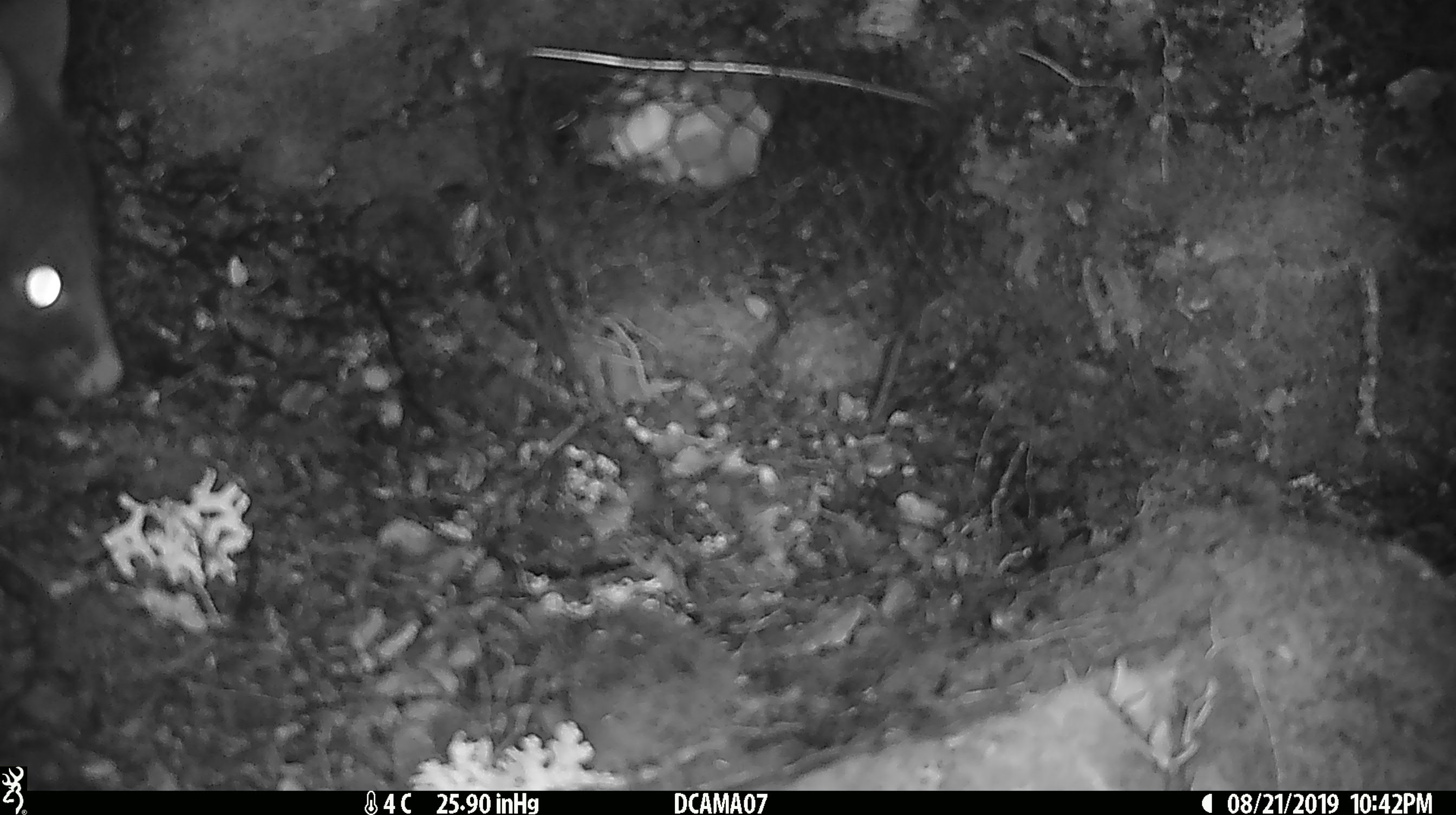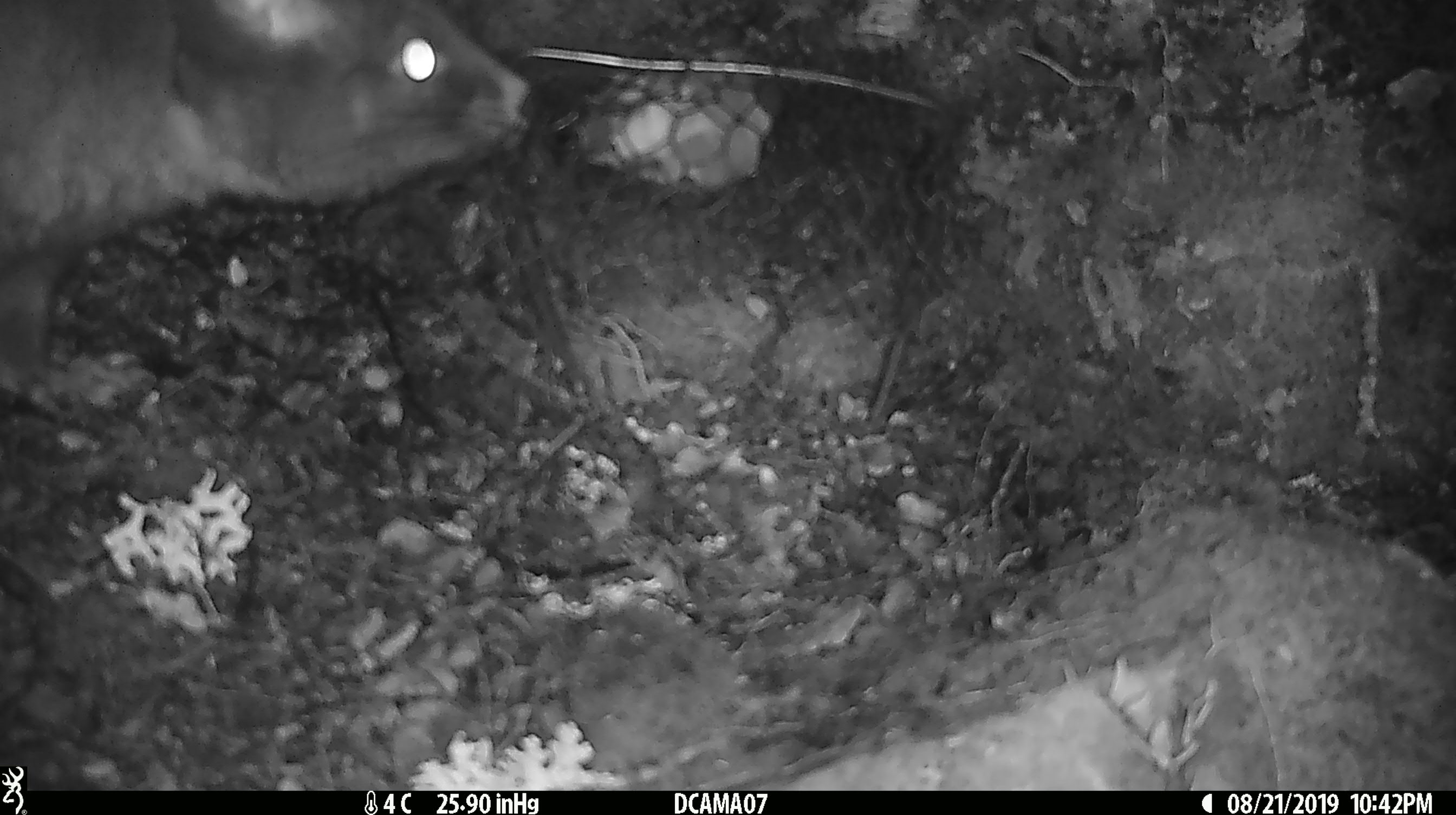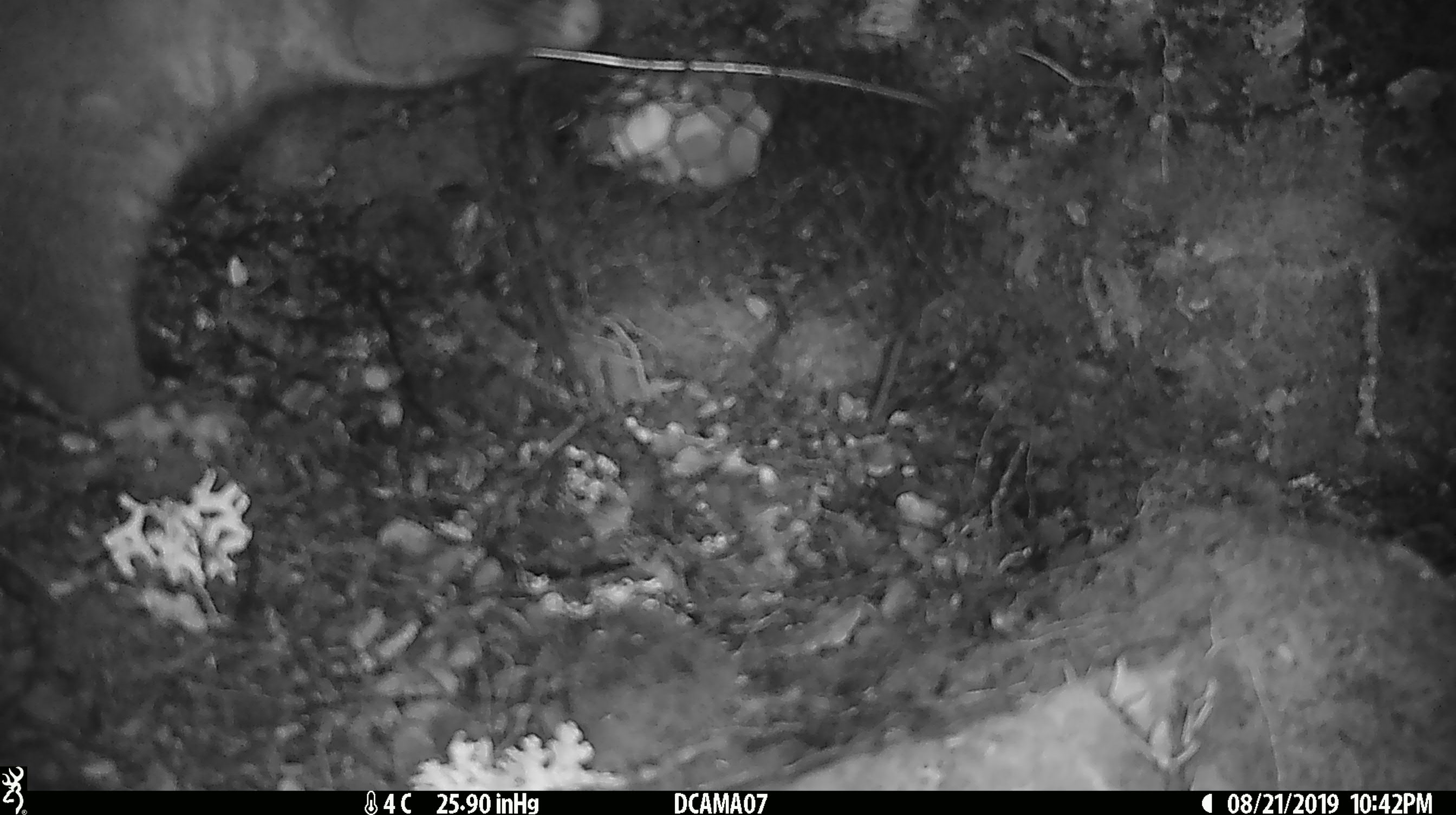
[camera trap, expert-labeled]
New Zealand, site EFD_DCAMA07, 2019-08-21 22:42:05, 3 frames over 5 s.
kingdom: Animalia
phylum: Chordata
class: Mammalia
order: Diprotodontia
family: Phalangeridae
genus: Trichosurus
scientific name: Trichosurus vulpecula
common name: common brushtail possum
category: possum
Possum (common brushtail possum) (Trichosurus vulpecula).